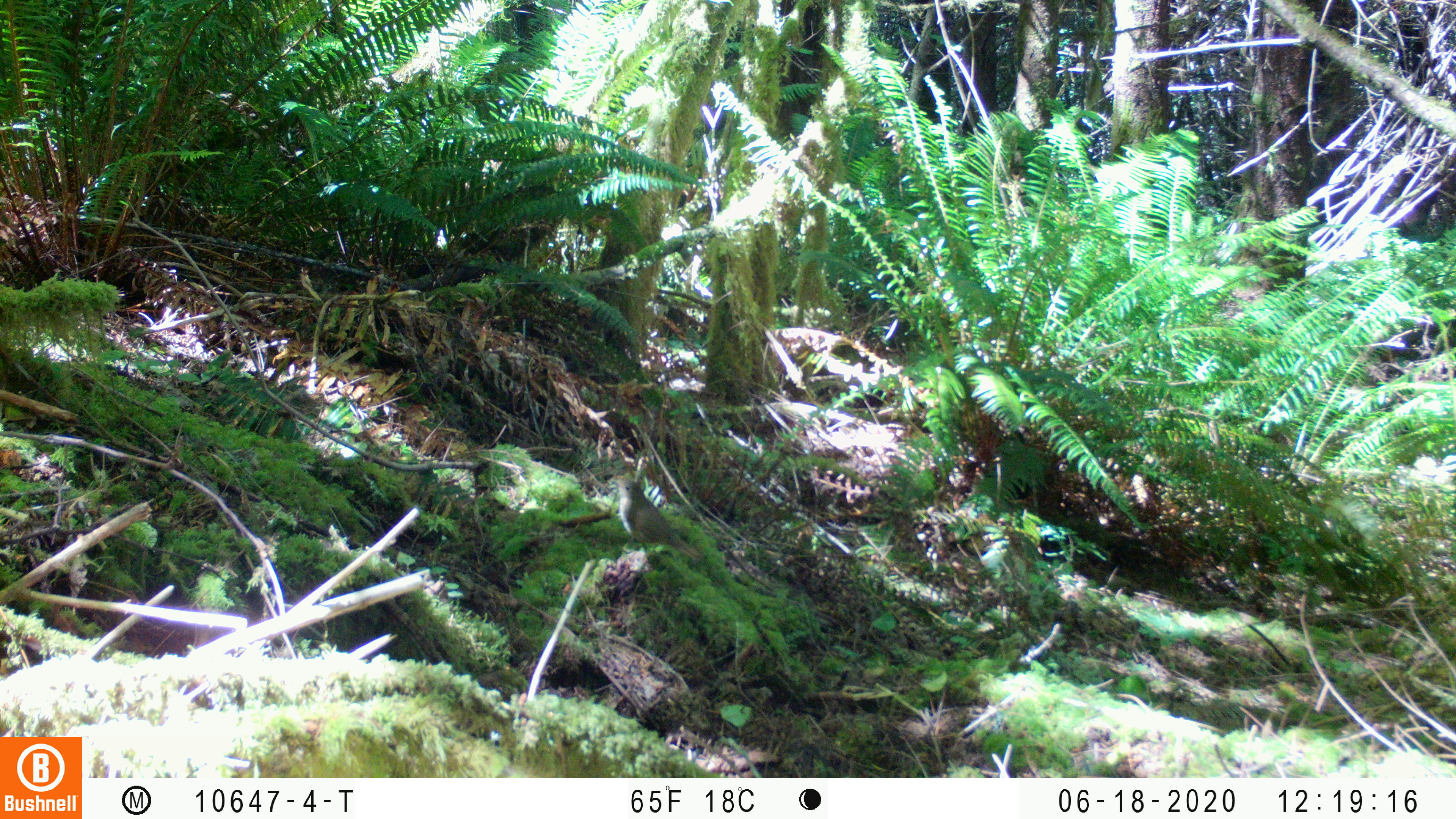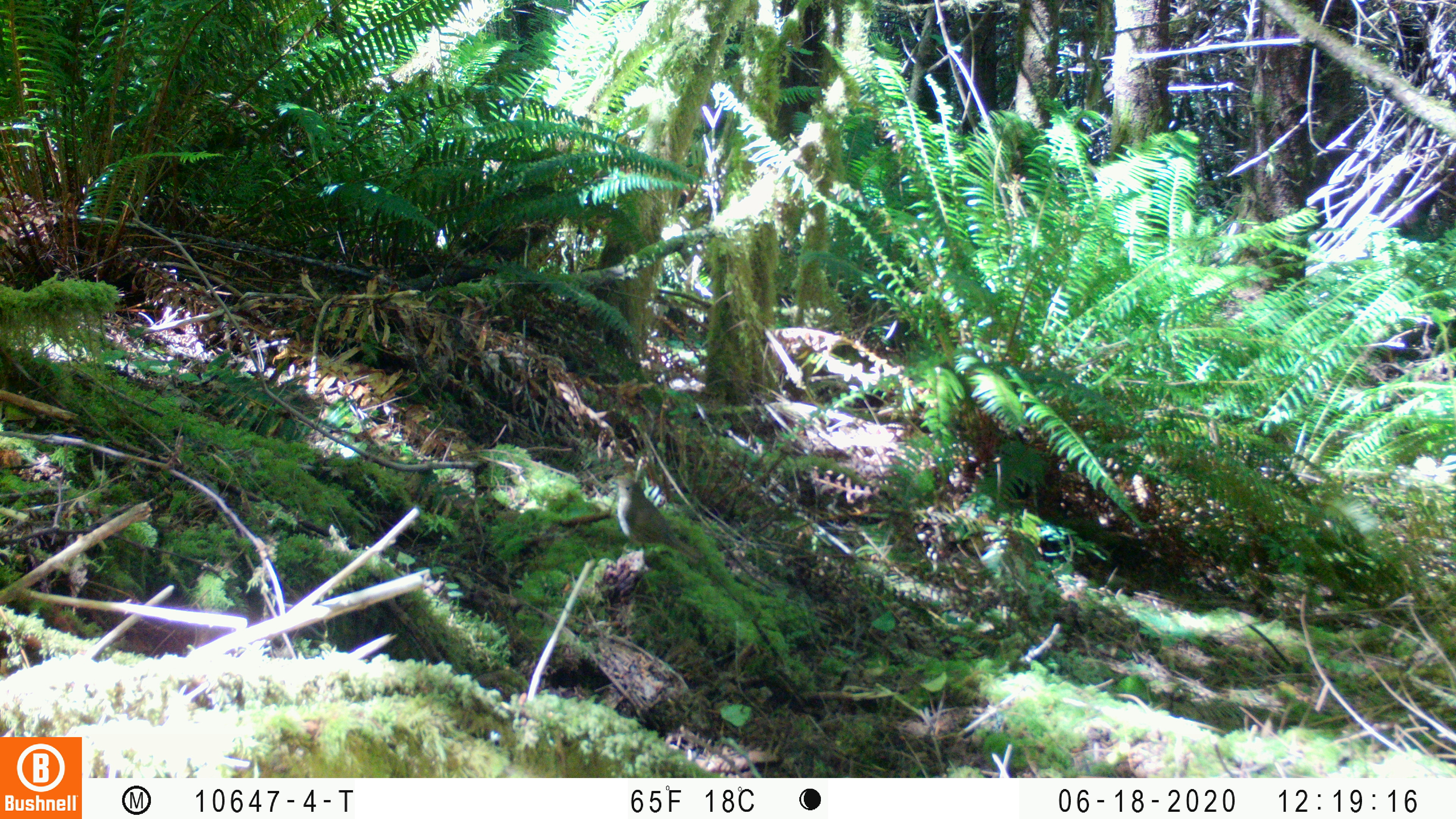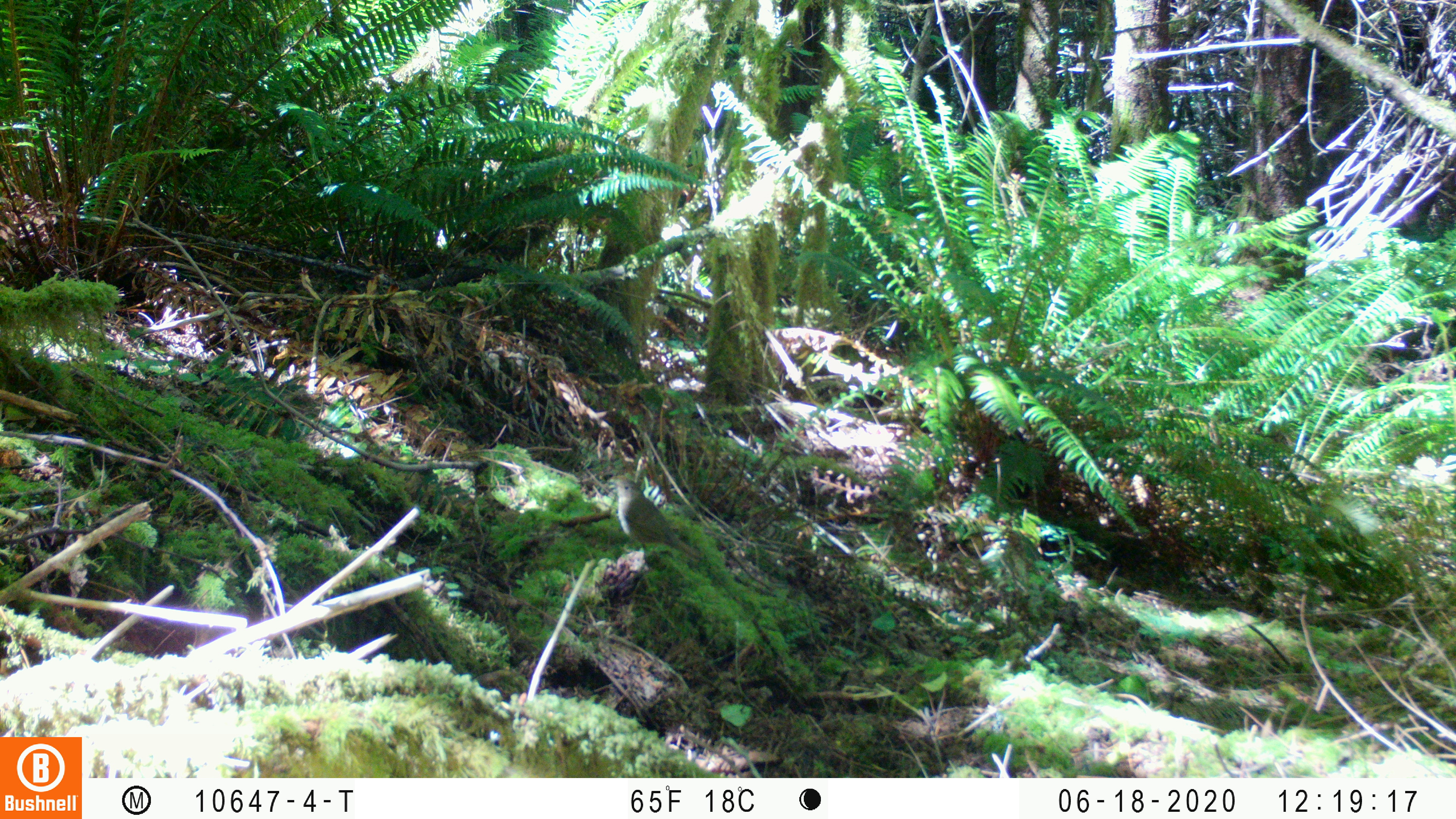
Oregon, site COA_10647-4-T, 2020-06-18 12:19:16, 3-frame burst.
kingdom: Animalia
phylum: Chordata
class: Aves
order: Passeriformes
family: Turdidae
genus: Catharus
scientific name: Catharus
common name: brown thrushes and nightingale-thrushes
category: catharus species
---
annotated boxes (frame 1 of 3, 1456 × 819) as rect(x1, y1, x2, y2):
catharus species: rect(603, 471, 712, 576)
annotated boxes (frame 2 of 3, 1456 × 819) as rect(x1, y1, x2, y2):
catharus species: rect(599, 465, 717, 580)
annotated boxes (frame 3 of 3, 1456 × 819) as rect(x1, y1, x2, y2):
catharus species: rect(601, 470, 707, 572)